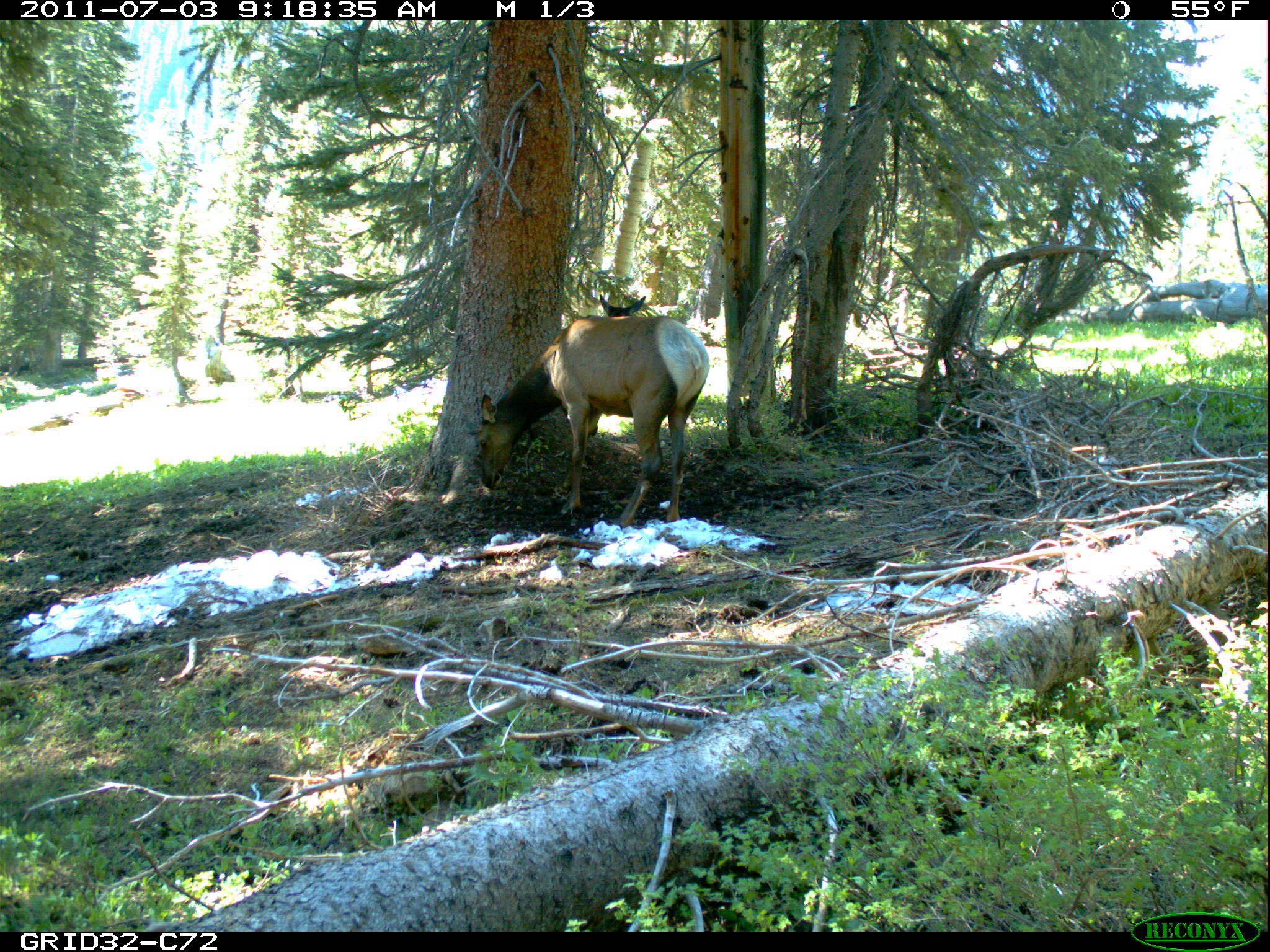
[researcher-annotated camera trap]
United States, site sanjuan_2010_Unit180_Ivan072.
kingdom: Animalia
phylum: Chordata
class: Mammalia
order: Artiodactyla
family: Cervidae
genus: Cervus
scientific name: Cervus elaphus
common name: red deer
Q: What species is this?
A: Cervus elaphus (red deer).